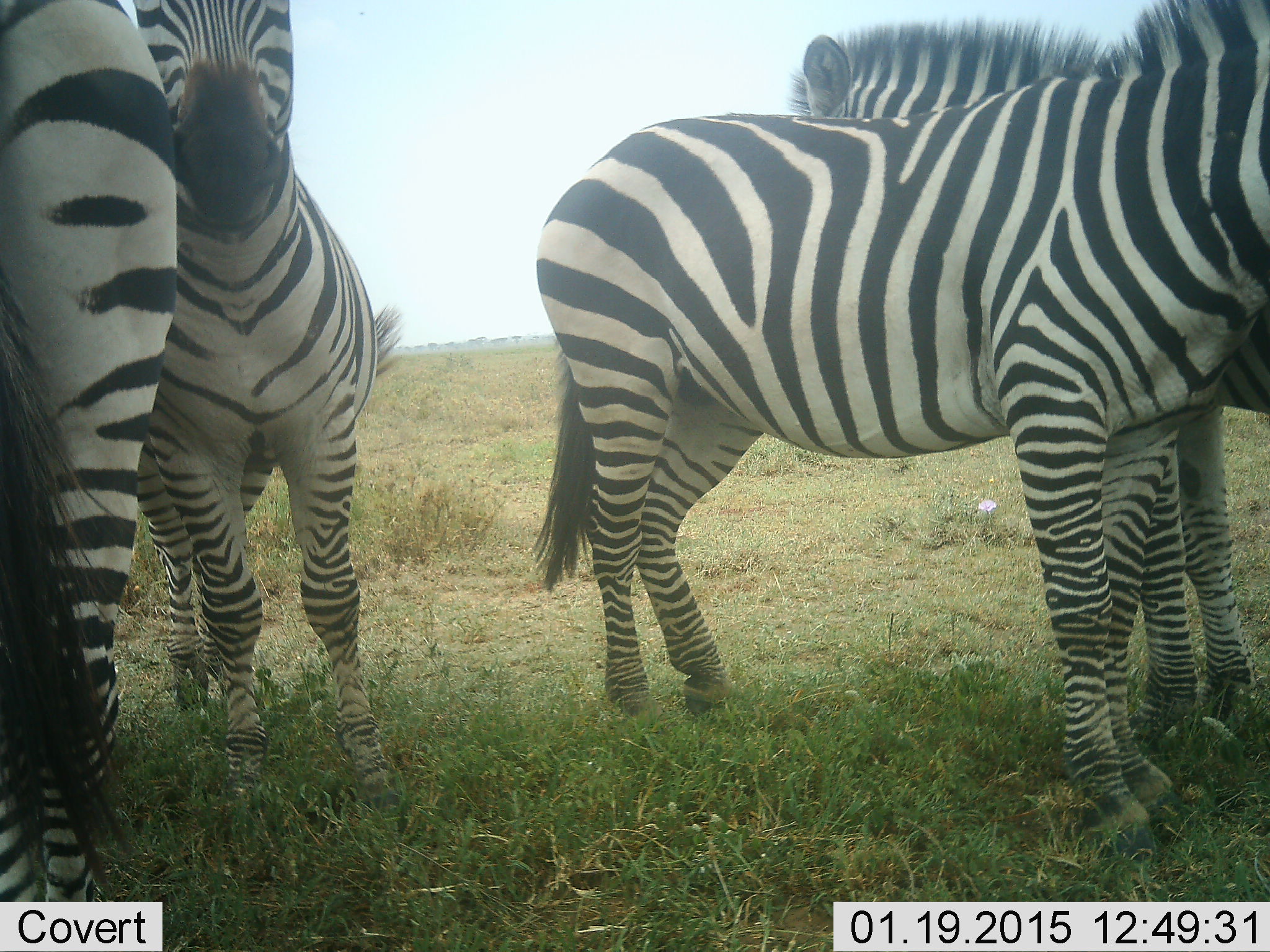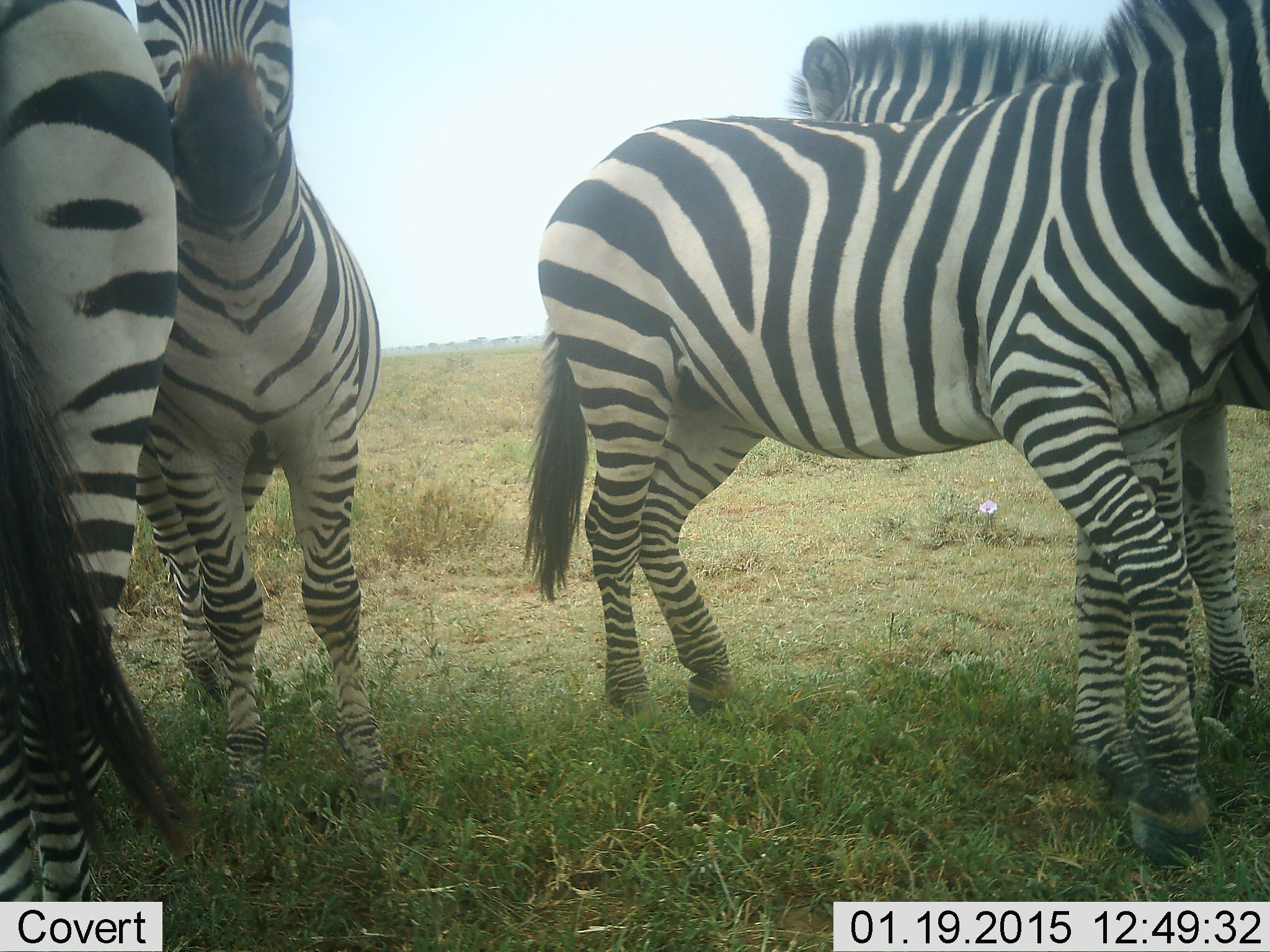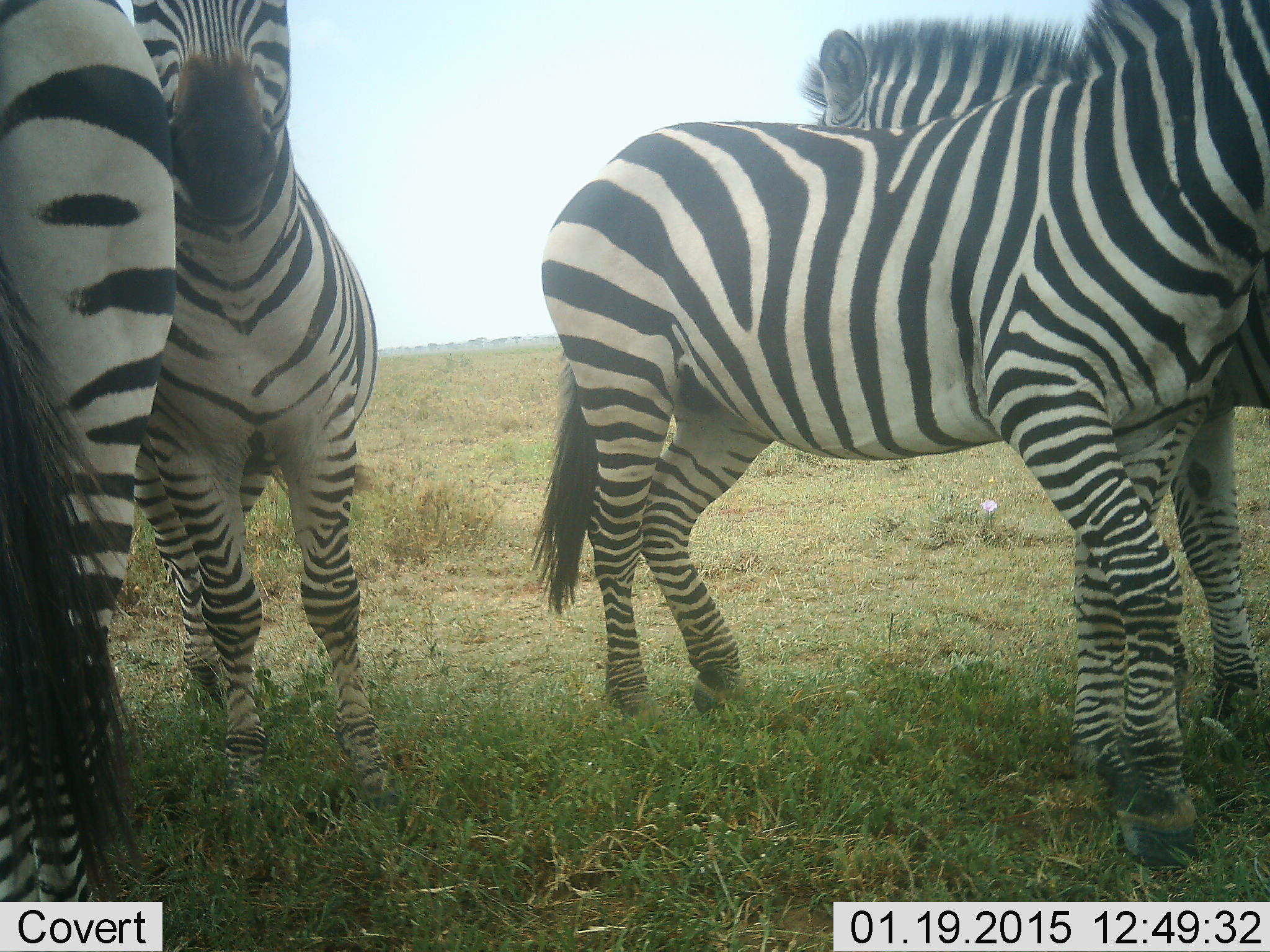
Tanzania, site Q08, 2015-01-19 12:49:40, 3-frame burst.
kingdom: Animalia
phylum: Chordata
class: Mammalia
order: Perissodactyla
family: Equidae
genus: Equus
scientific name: Equus quagga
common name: plains zebra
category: zebra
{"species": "zebra (plains zebra) (Equus quagga)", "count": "4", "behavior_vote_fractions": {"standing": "100%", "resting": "0%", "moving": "0%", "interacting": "30%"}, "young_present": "0%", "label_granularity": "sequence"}